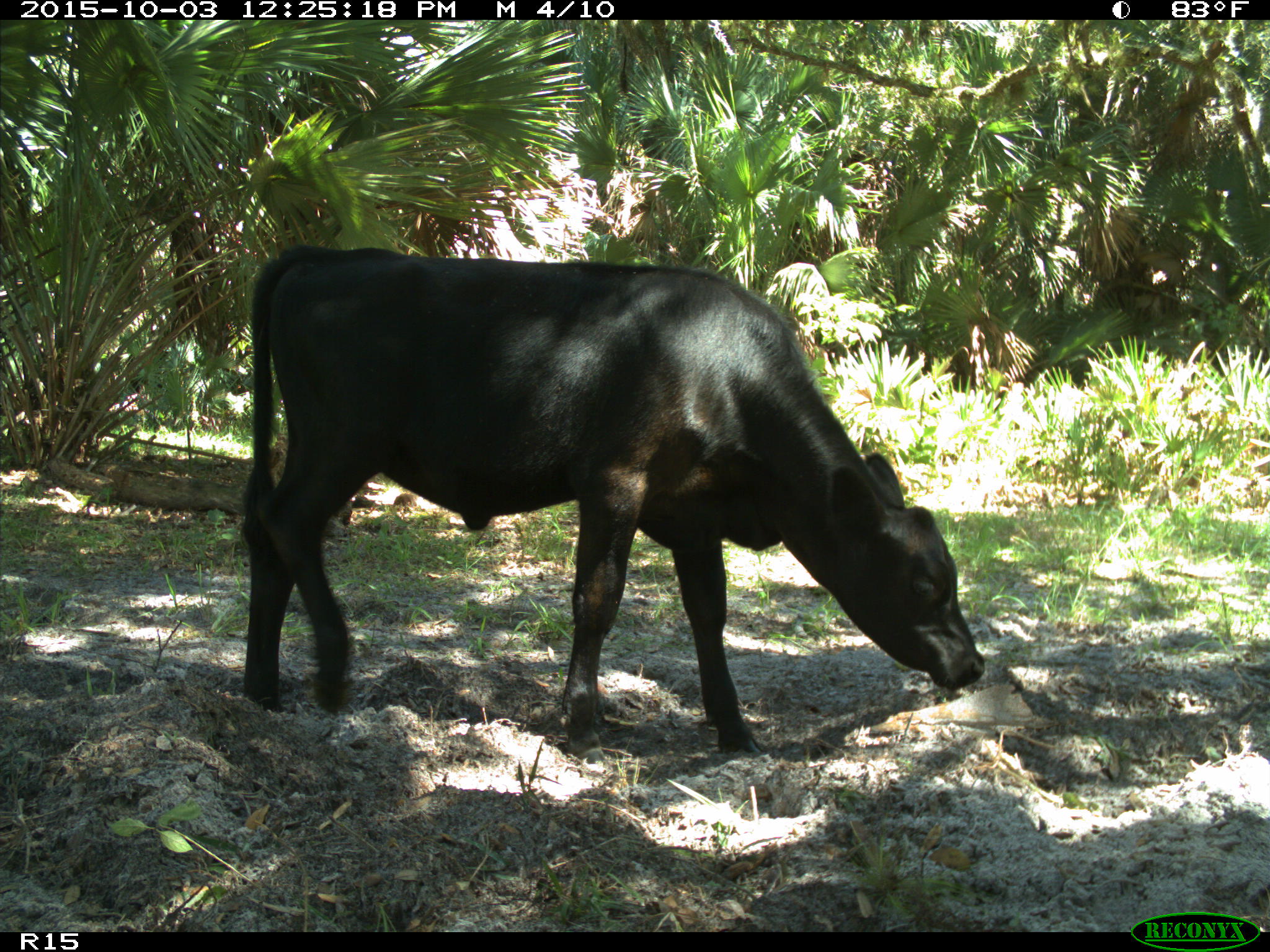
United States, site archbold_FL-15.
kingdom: Animalia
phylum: Chordata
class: Mammalia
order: Artiodactyla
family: Bovidae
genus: Bos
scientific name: Bos taurus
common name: domestic cow